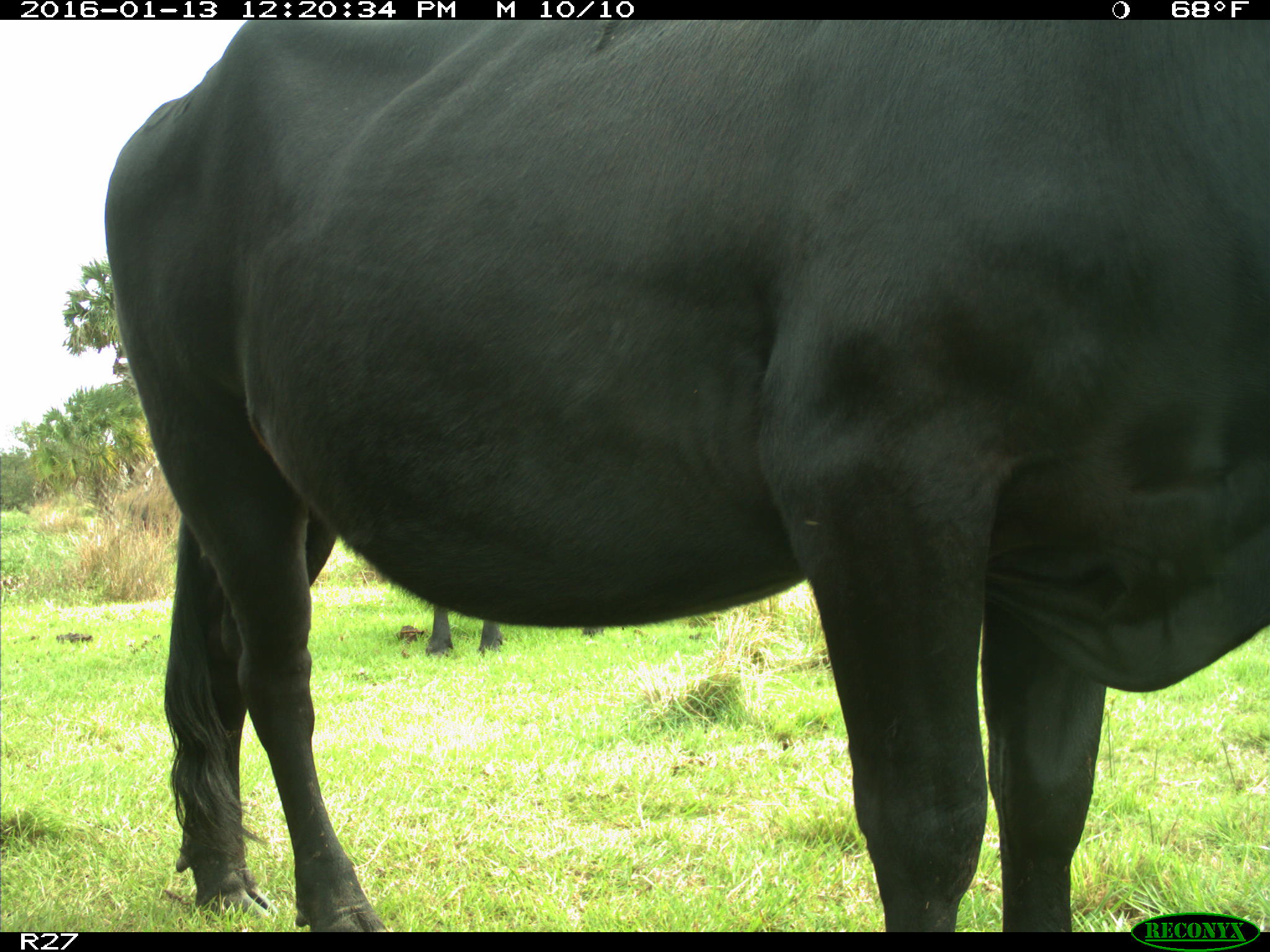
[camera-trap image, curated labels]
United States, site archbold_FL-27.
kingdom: Animalia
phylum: Chordata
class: Mammalia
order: Artiodactyla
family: Bovidae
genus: Bos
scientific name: Bos taurus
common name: domestic cow